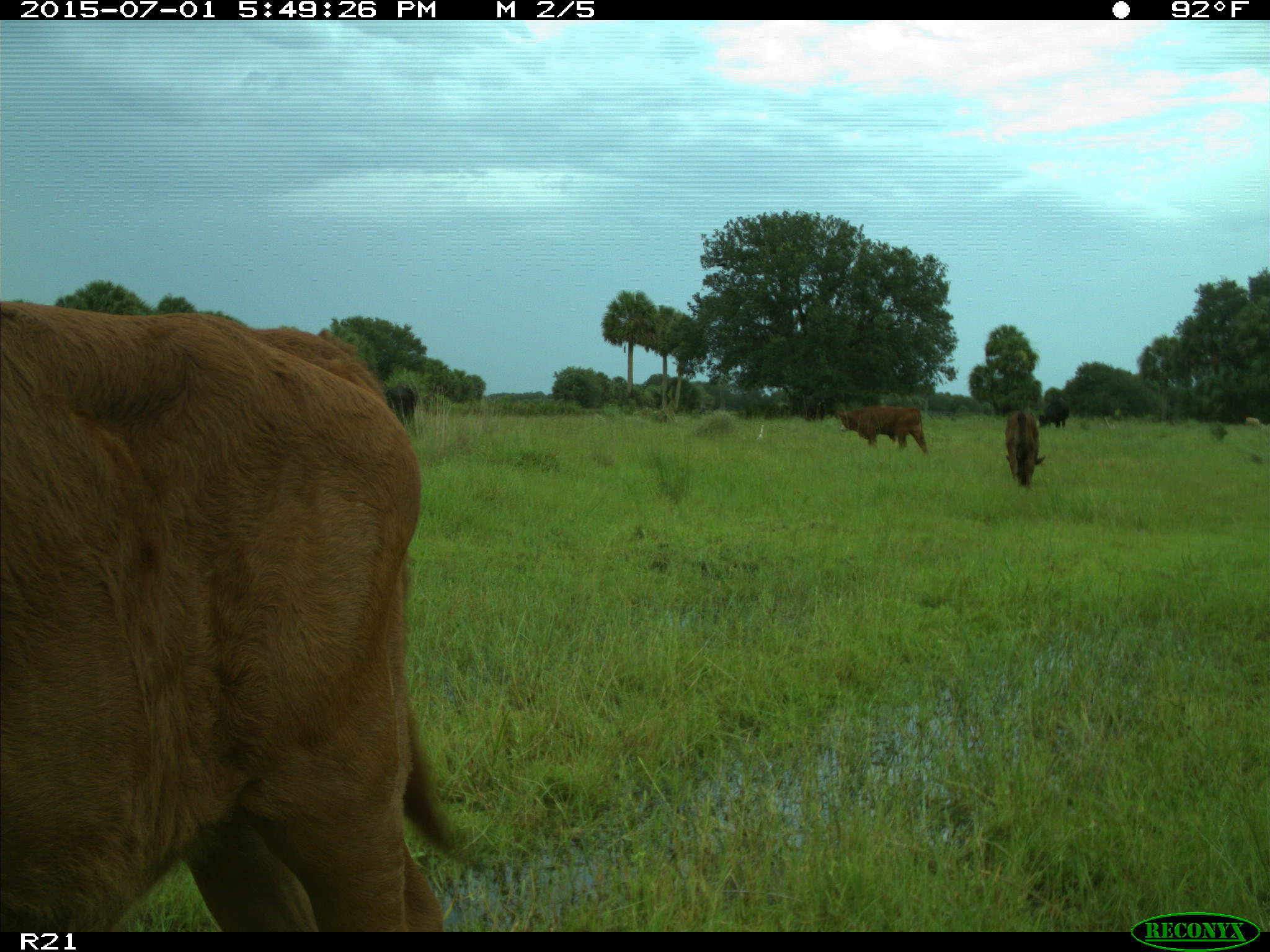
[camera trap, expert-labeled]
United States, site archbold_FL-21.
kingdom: Animalia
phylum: Chordata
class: Mammalia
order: Artiodactyla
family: Bovidae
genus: Bos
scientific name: Bos taurus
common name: domestic cow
Bos taurus (domestic cow).